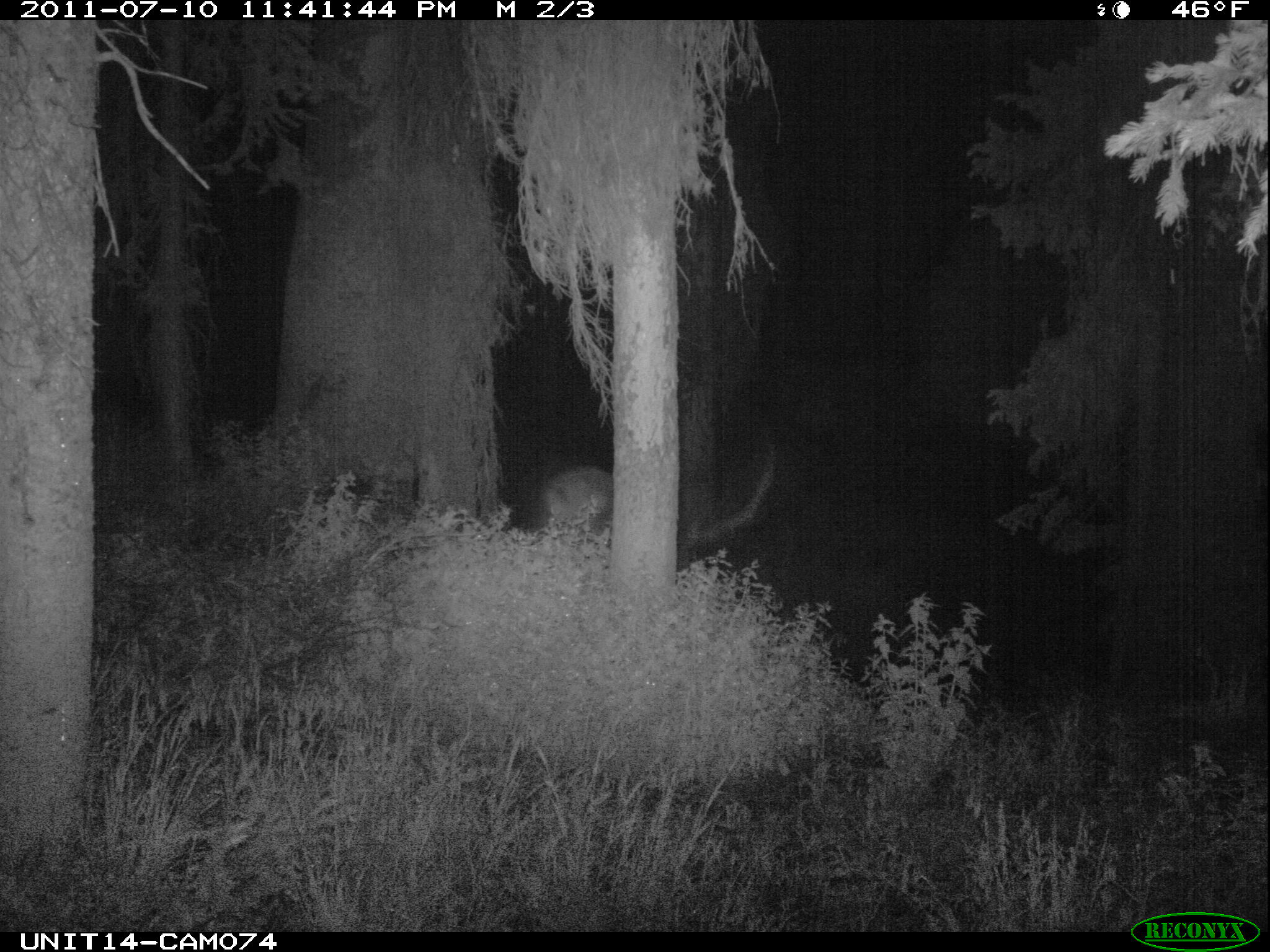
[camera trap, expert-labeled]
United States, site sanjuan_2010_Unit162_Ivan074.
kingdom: Animalia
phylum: Chordata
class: Mammalia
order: Artiodactyla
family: Cervidae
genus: Cervus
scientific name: Cervus elaphus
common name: red deer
Cervus elaphus (red deer).